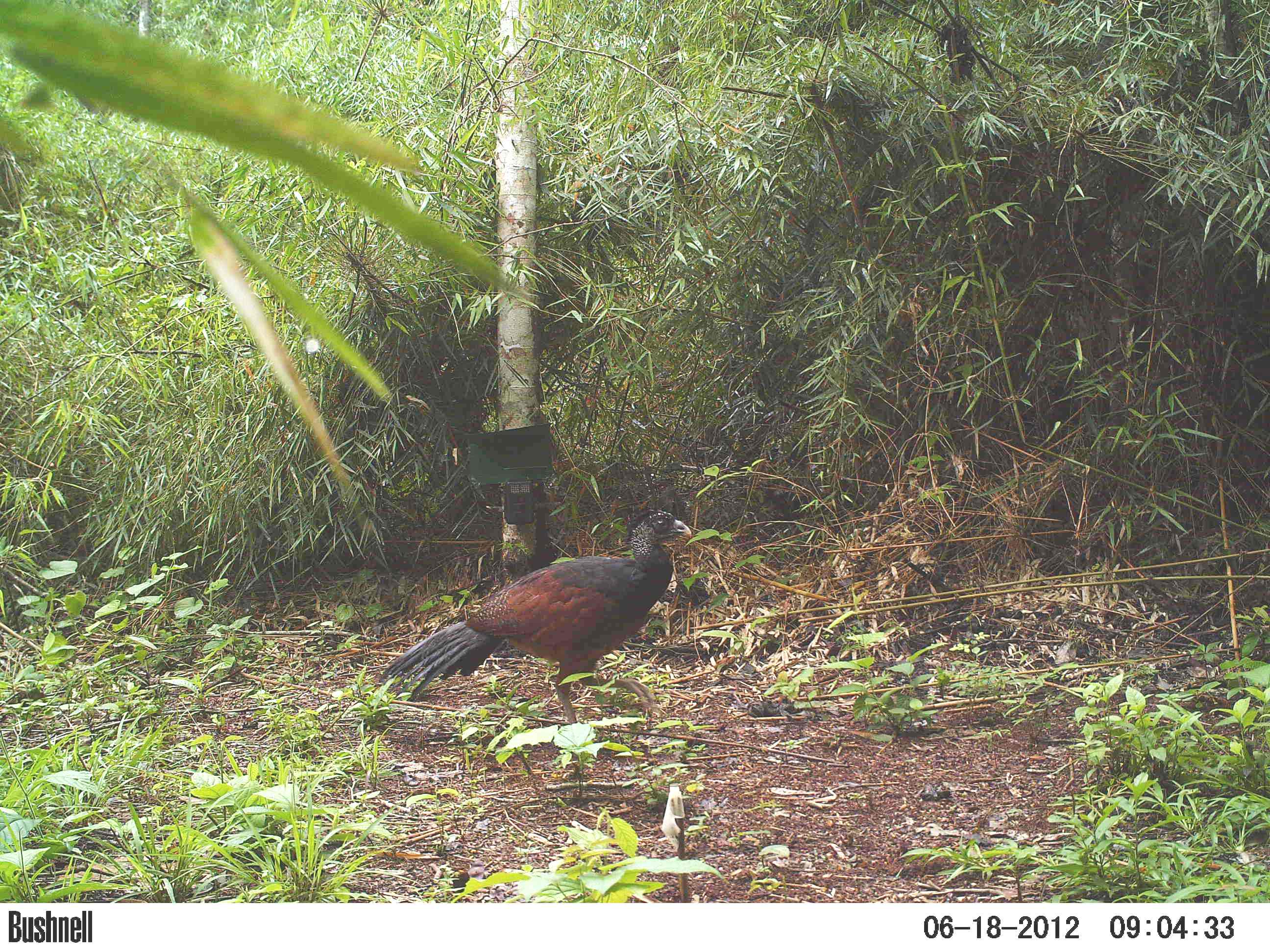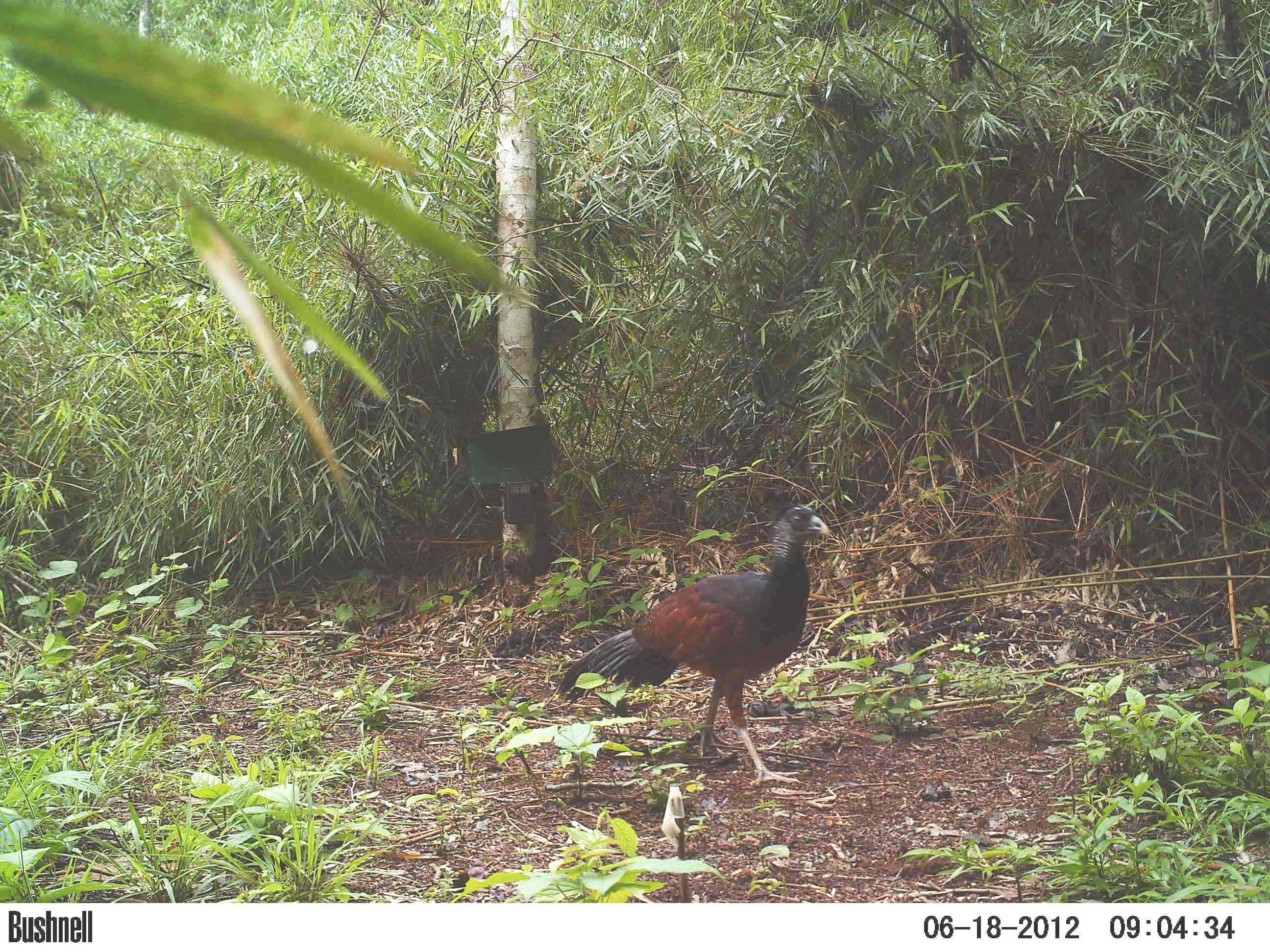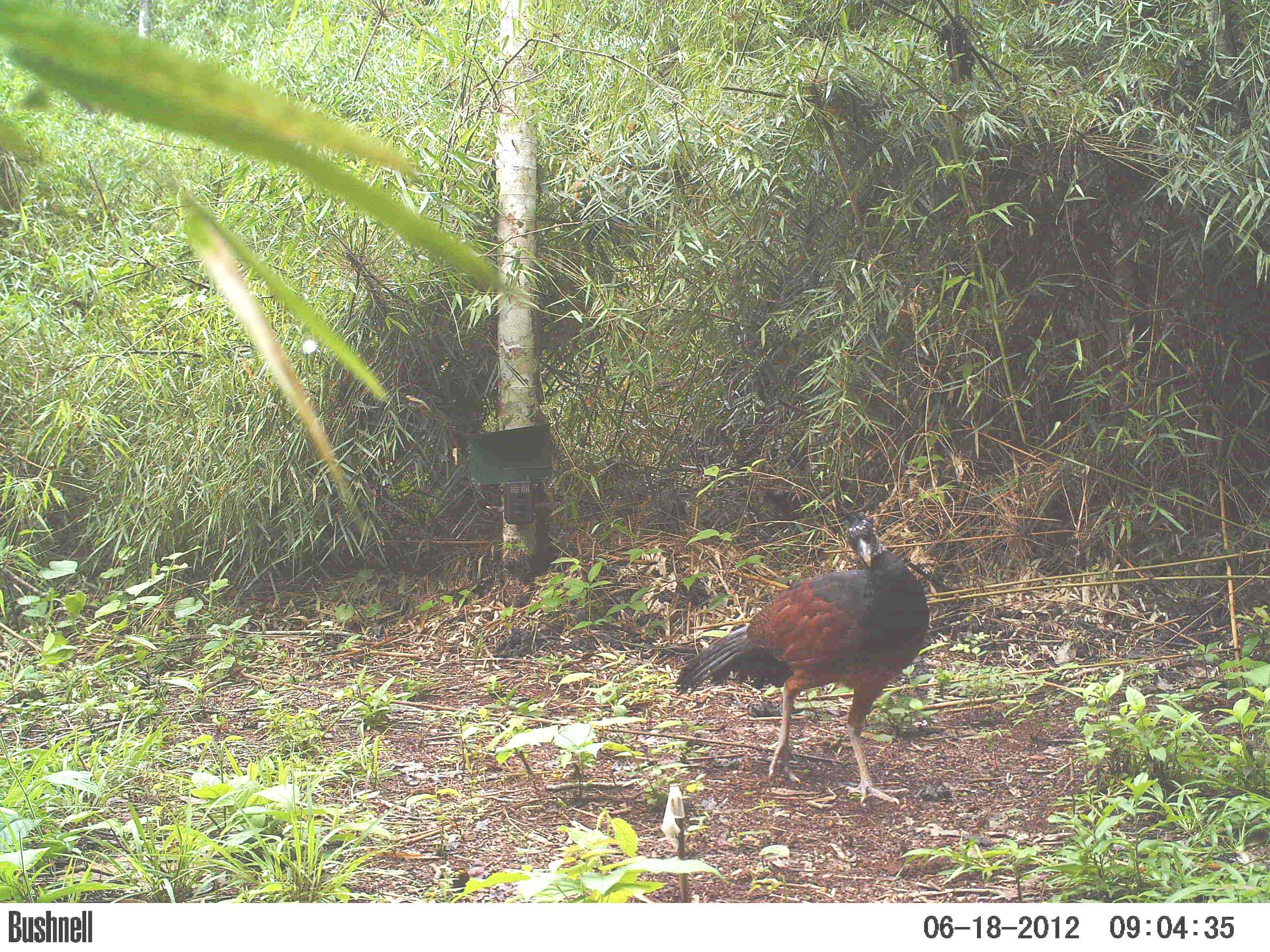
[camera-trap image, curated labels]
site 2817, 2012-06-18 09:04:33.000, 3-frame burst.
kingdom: Animalia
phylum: Chordata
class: Aves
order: Galliformes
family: Cracidae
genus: Crax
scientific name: Crax rubra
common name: great curassow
Crax rubra (great curassow), count 1, age adult, sex female.